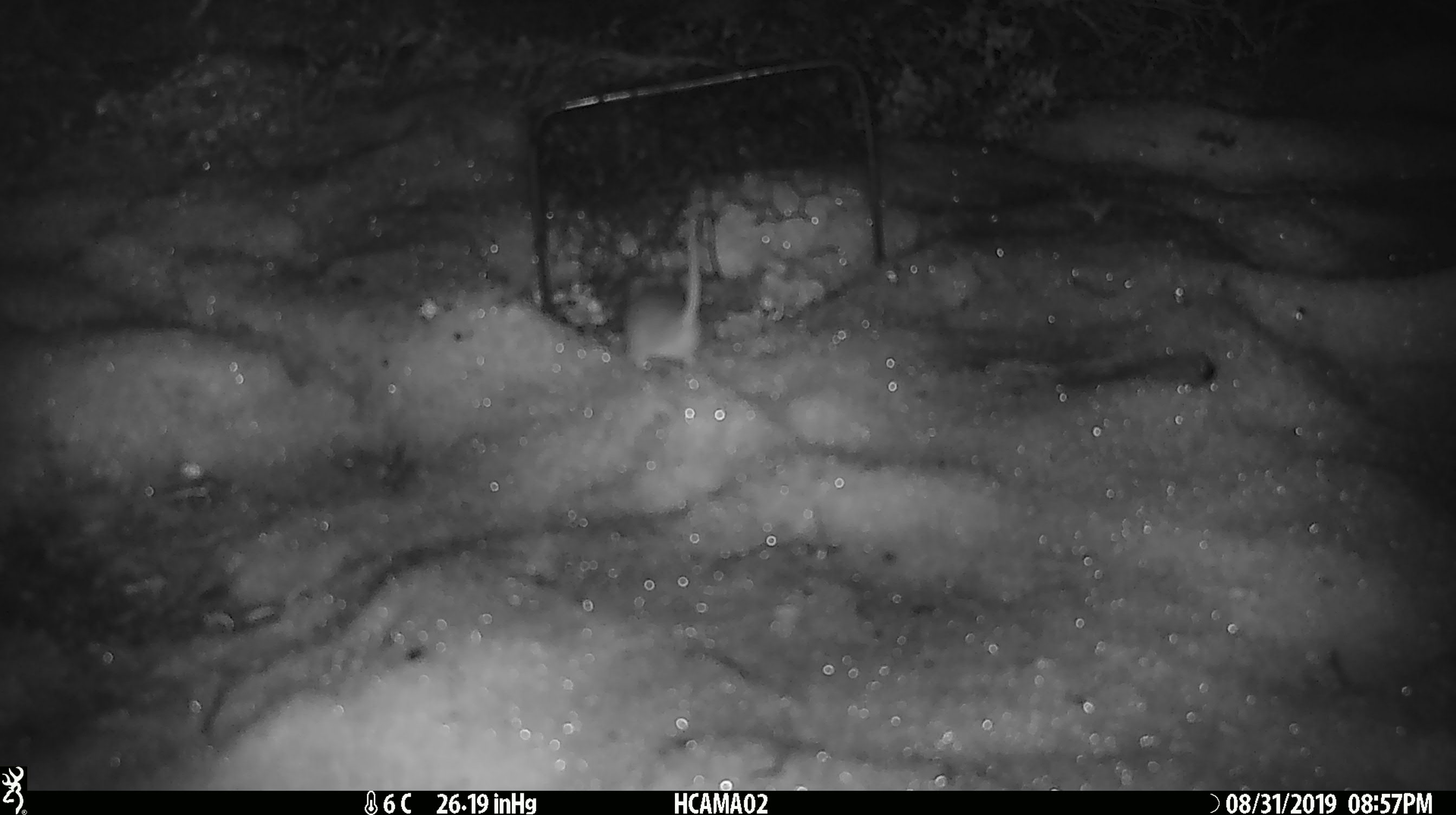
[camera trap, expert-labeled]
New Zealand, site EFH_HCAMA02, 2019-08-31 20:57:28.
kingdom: Animalia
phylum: Chordata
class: Mammalia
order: Rodentia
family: Muridae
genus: Mus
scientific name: Mus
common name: mouse